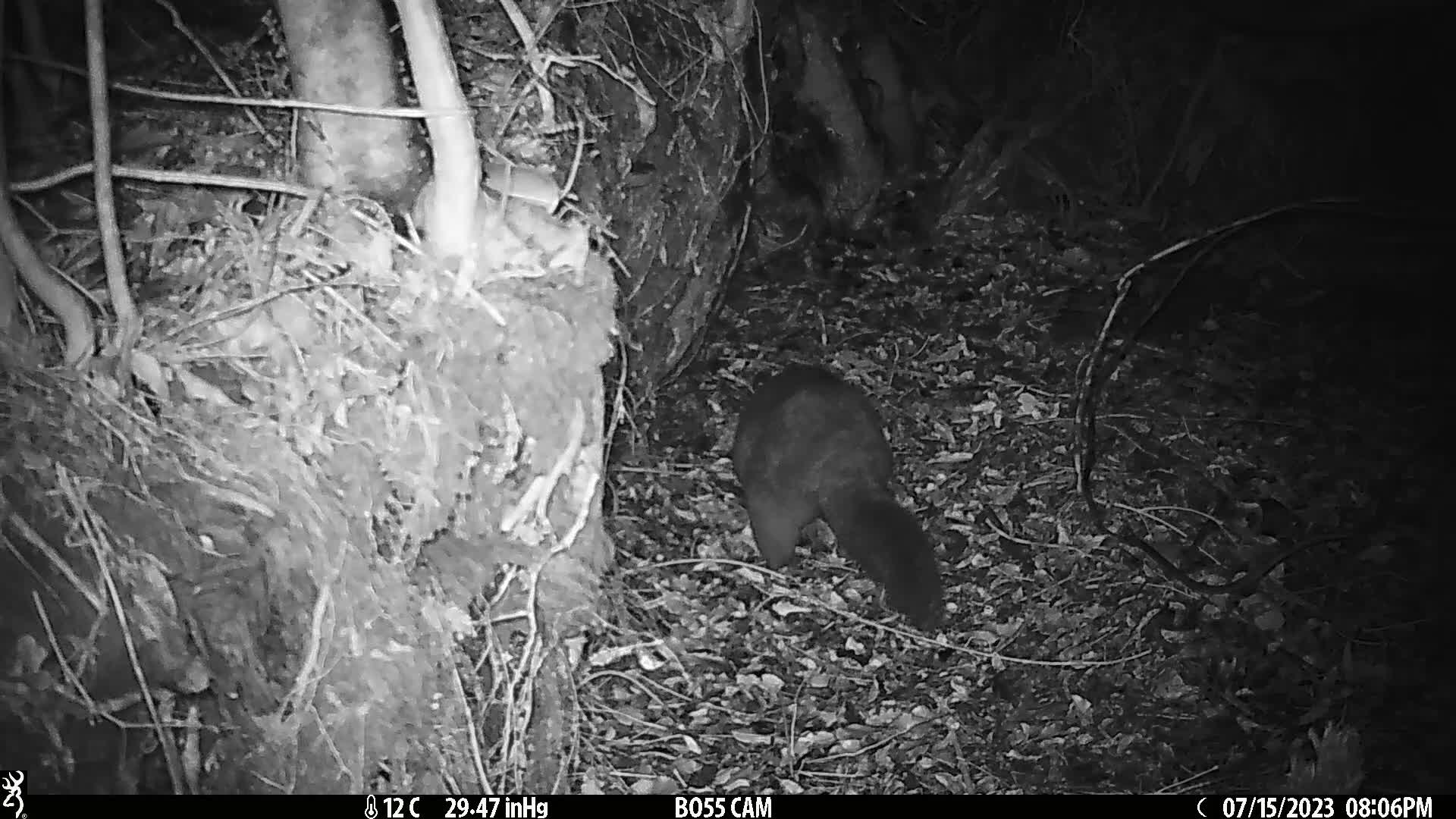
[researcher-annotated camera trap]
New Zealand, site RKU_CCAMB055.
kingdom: Animalia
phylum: Chordata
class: Mammalia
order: Diprotodontia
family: Phalangeridae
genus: Trichosurus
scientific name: Trichosurus vulpecula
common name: common brushtail possum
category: possum